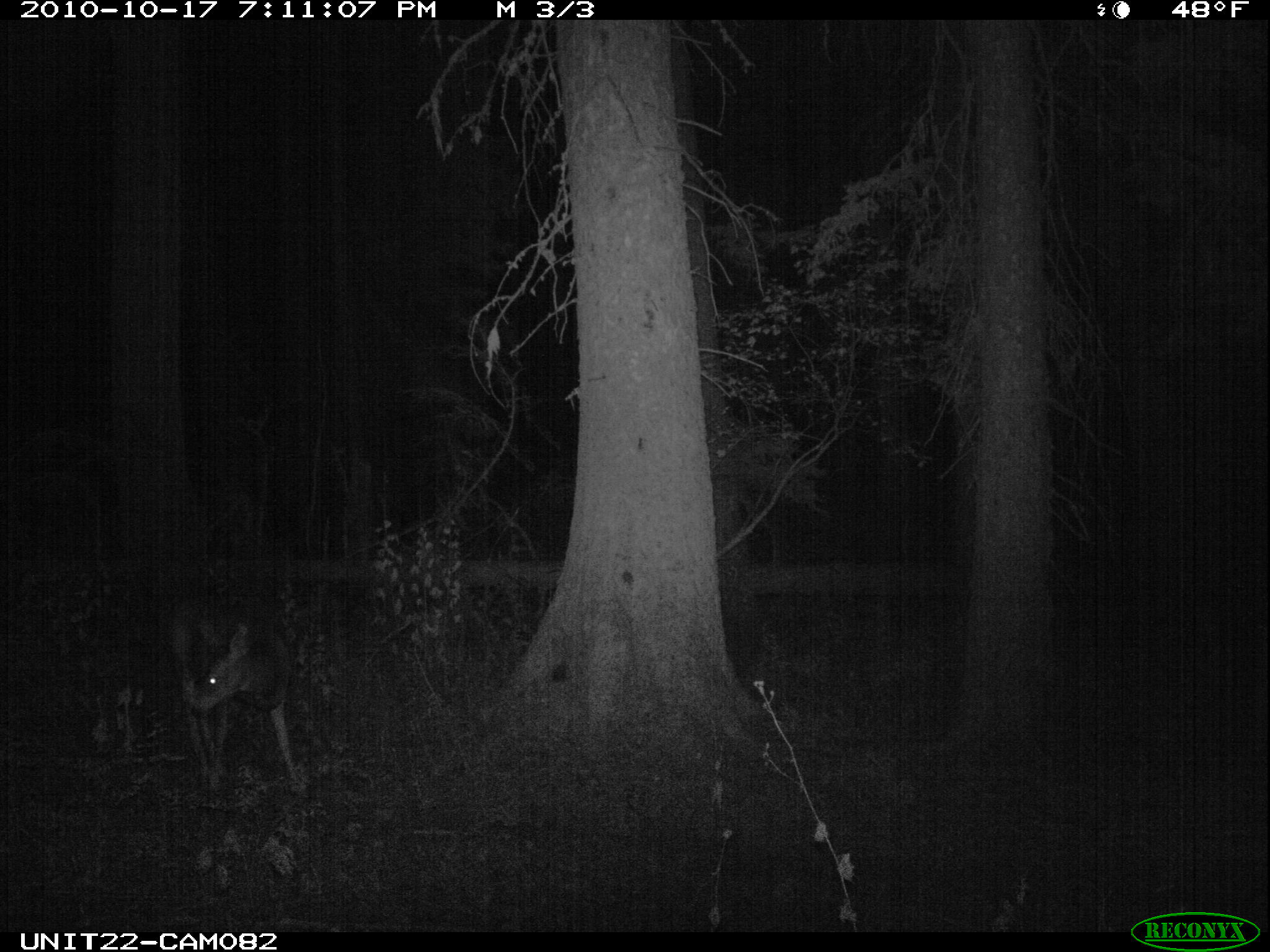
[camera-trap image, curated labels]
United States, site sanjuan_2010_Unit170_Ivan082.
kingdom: Animalia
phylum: Chordata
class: Mammalia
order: Artiodactyla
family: Cervidae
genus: Odocoileus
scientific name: Odocoileus hemionus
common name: mule deer